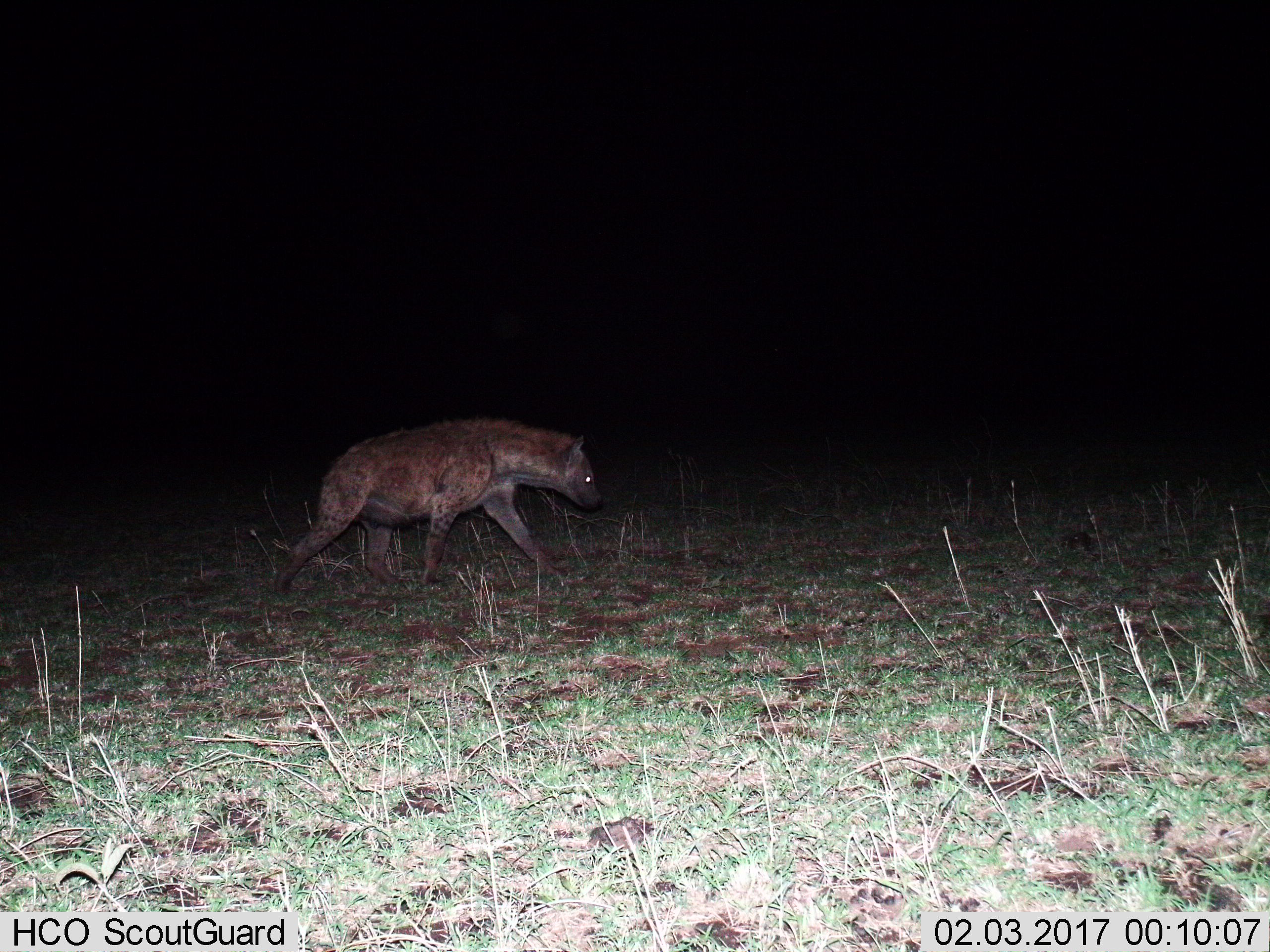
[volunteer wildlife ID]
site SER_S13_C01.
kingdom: Animalia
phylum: Chordata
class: Mammalia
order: Carnivora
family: Hyaenidae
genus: Crocuta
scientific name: Crocuta crocuta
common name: spotted hyena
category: hyenaspotted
Hyenaspotted (spotted hyena) (Crocuta crocuta), count 1. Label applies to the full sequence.